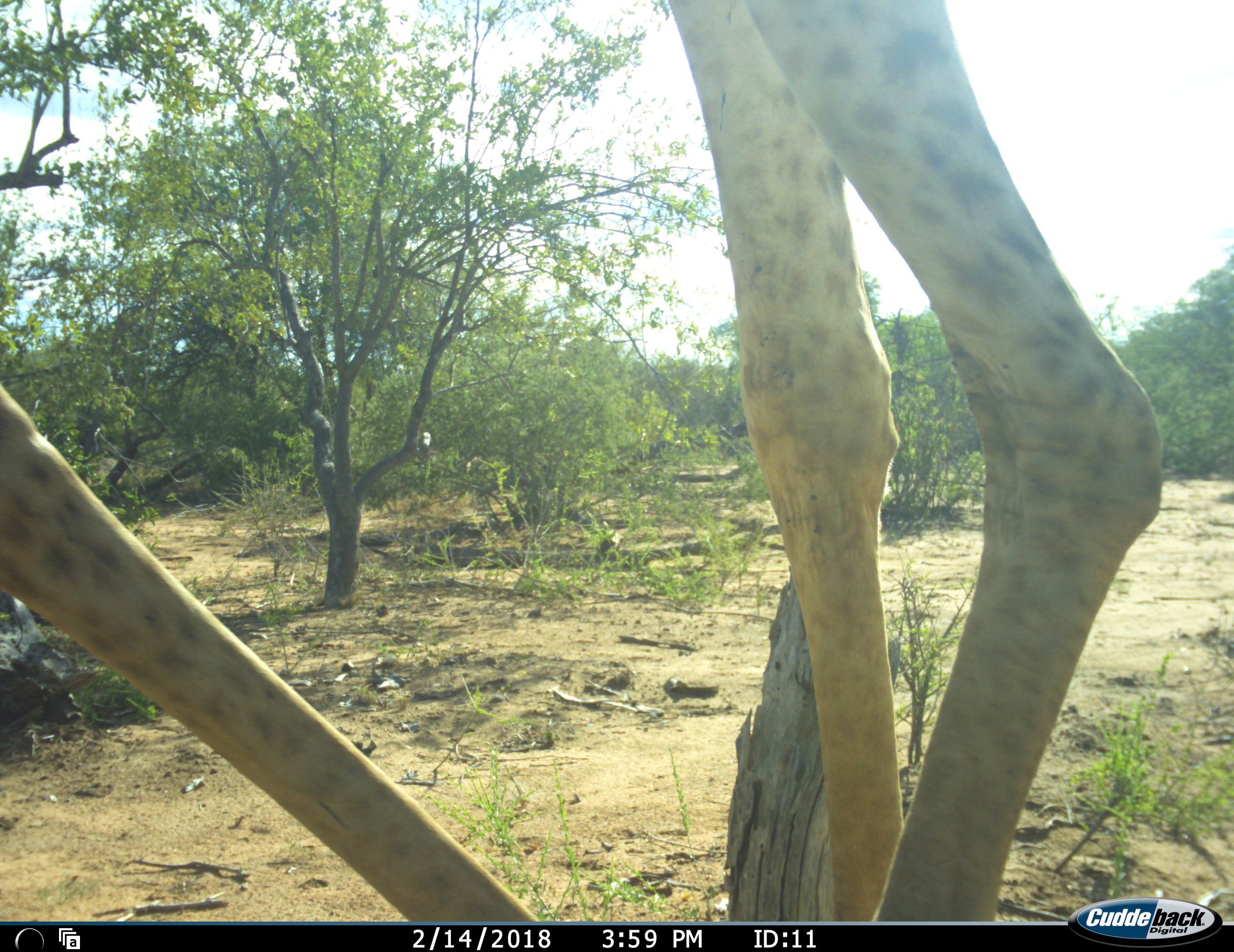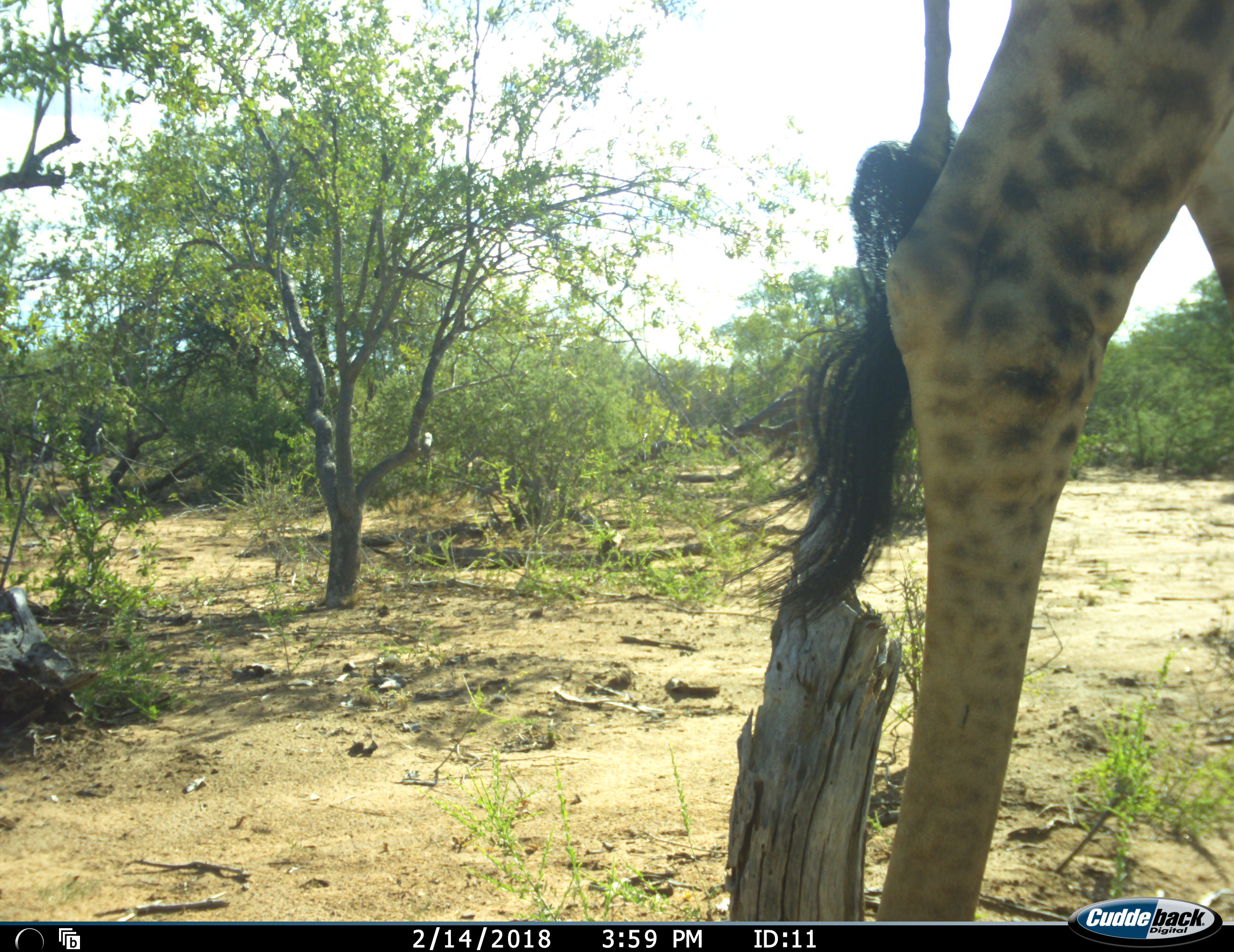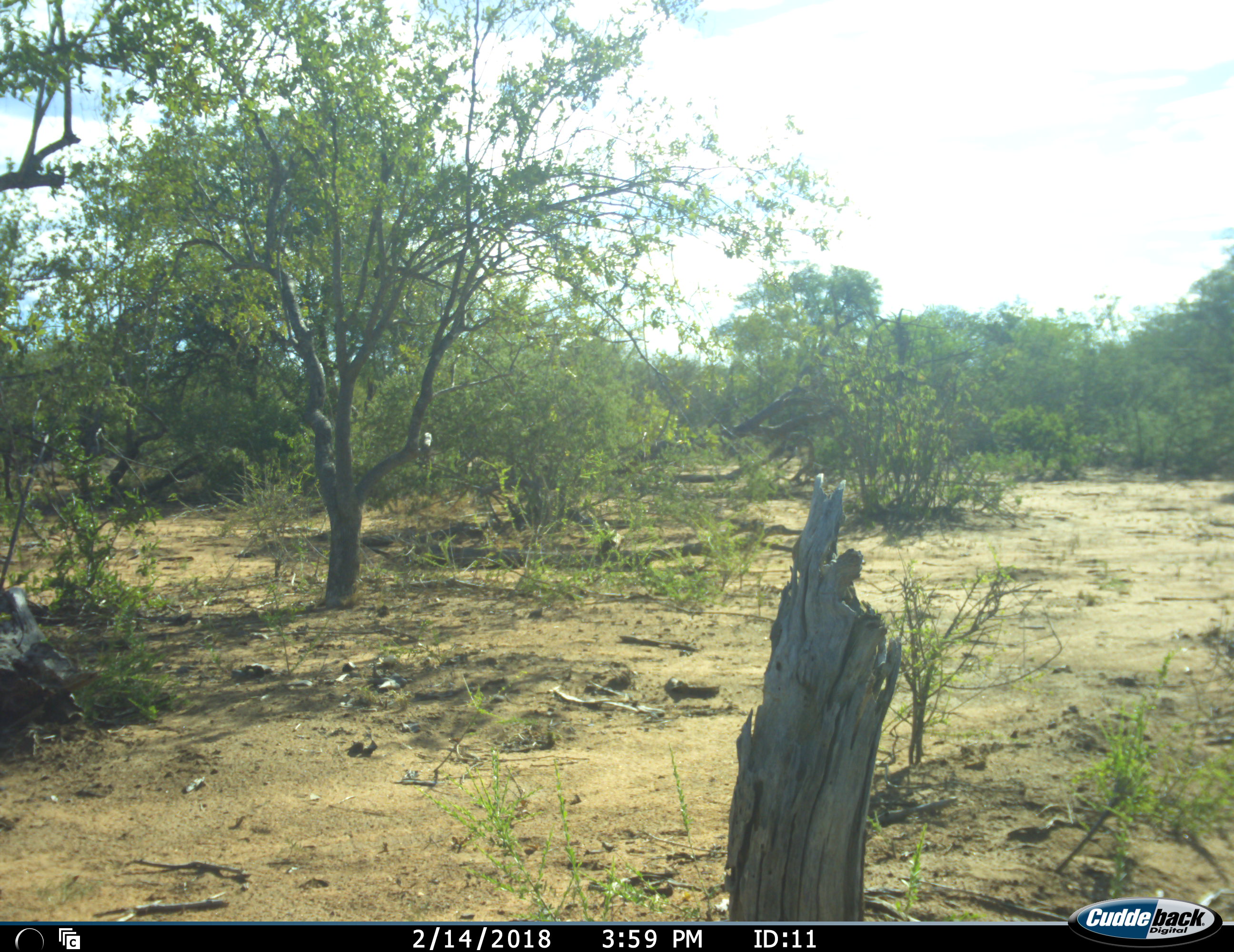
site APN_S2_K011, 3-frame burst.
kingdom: Animalia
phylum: Chordata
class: Mammalia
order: Artiodactyla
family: Giraffidae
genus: Giraffa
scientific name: Giraffa camelopardalis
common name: giraffe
Giraffe (Giraffa camelopardalis), count 1. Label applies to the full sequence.